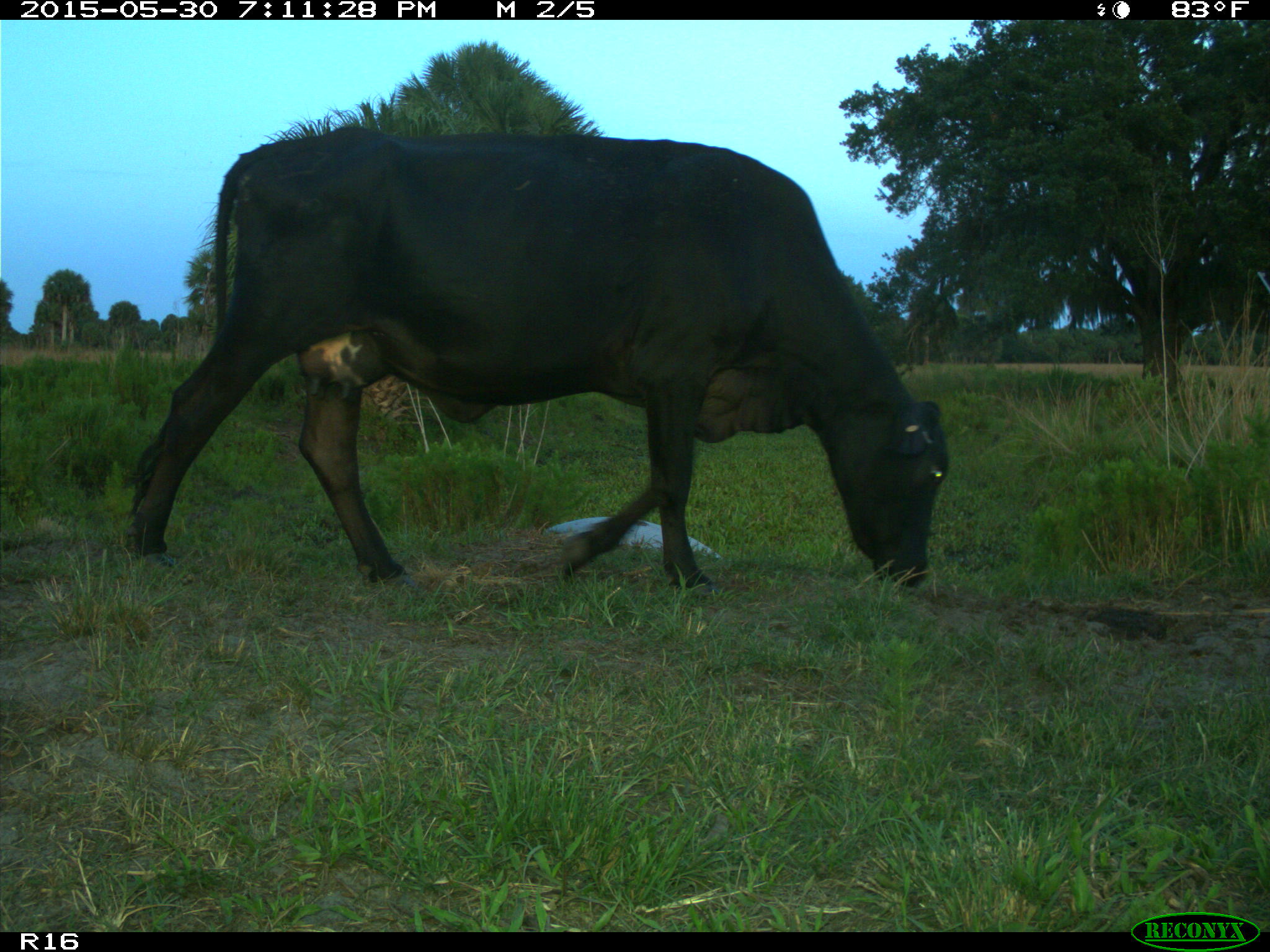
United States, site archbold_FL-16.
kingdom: Animalia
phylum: Chordata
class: Mammalia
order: Artiodactyla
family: Bovidae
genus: Bos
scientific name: Bos taurus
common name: domestic cow